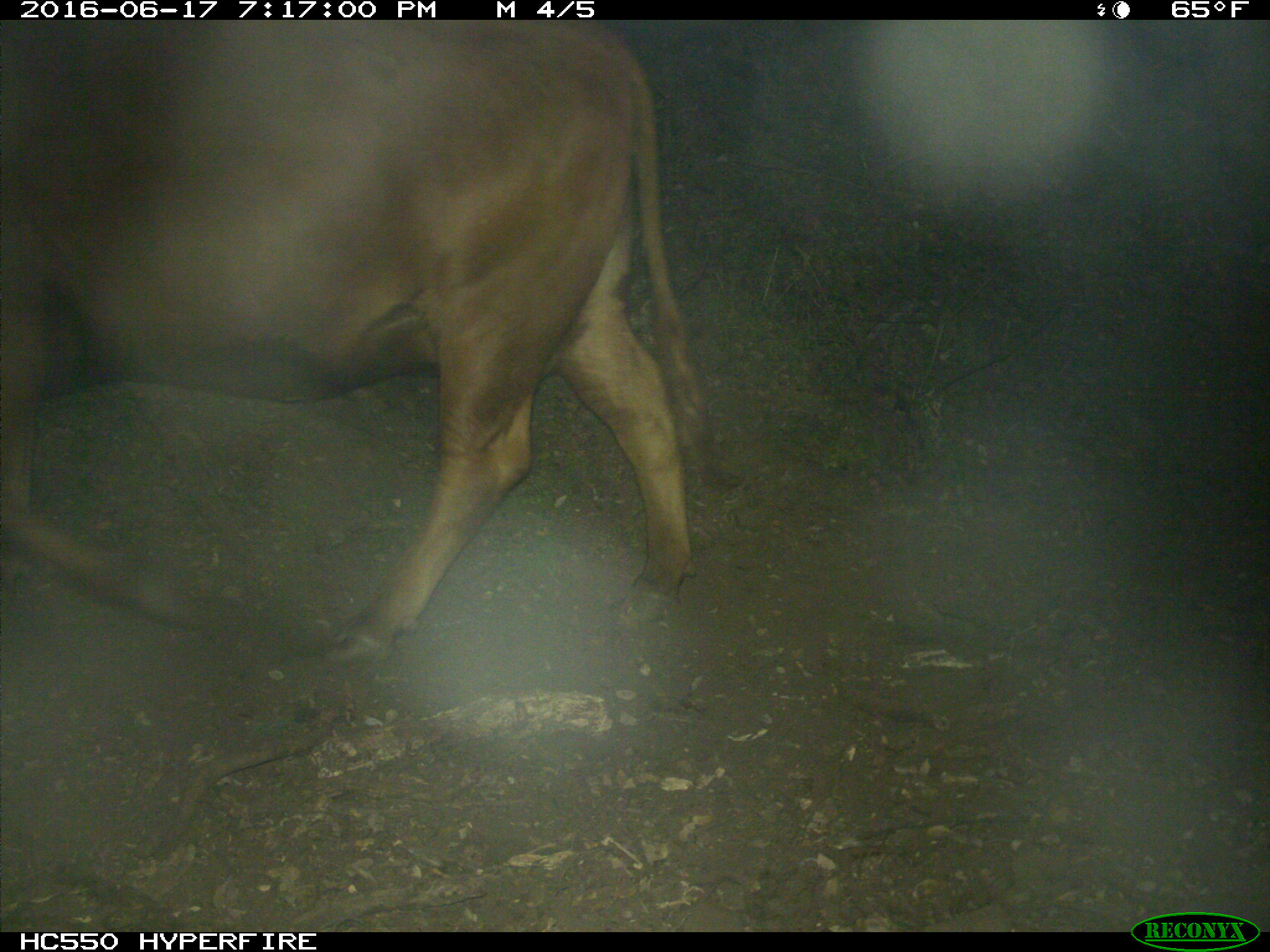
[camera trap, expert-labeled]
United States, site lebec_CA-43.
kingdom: Animalia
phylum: Chordata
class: Mammalia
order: Artiodactyla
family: Bovidae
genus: Bos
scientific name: Bos taurus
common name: domestic cow